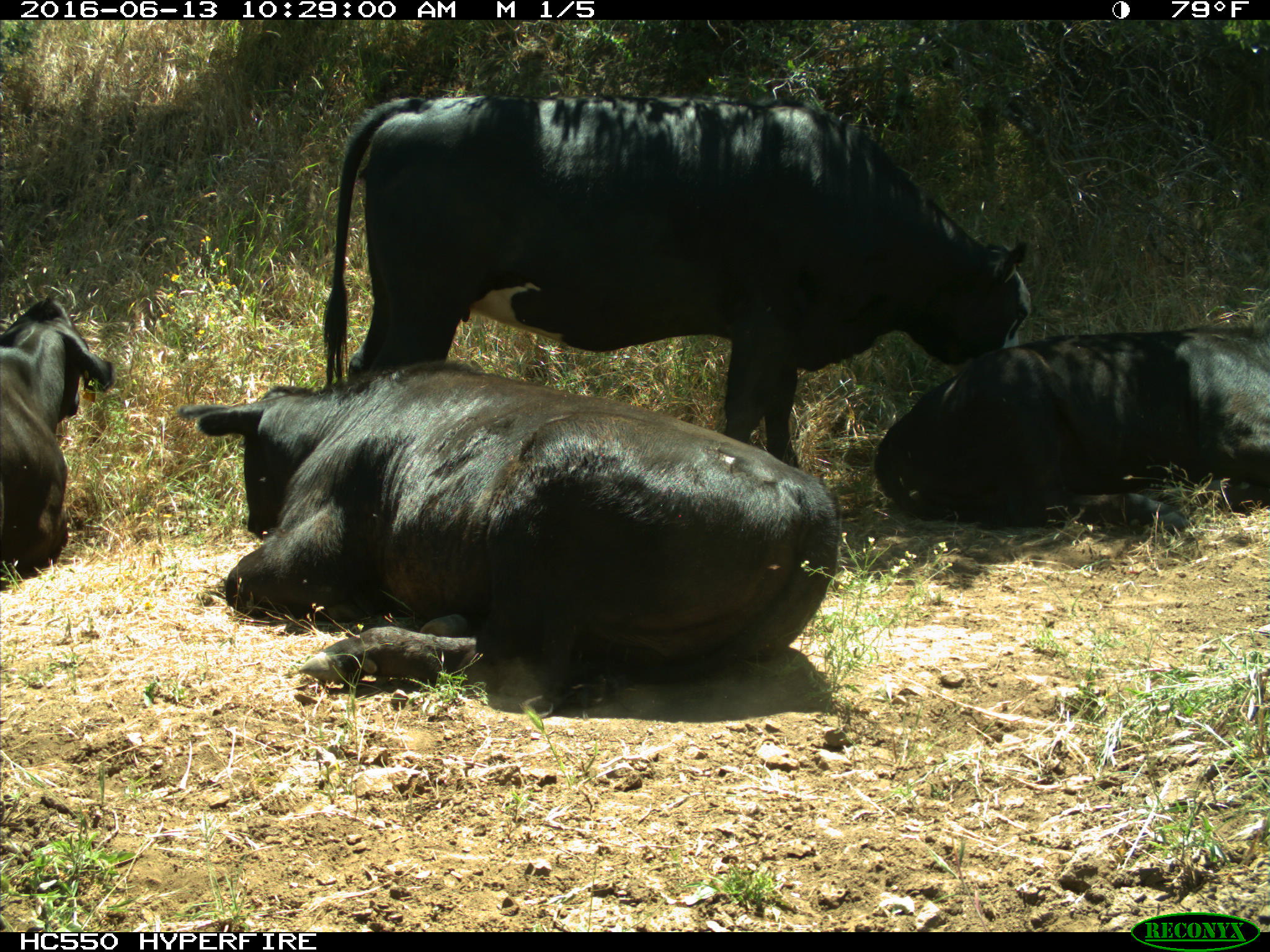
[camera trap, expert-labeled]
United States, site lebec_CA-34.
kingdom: Animalia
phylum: Chordata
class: Mammalia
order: Artiodactyla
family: Bovidae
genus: Bos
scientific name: Bos taurus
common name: domestic cow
Bos taurus (domestic cow).